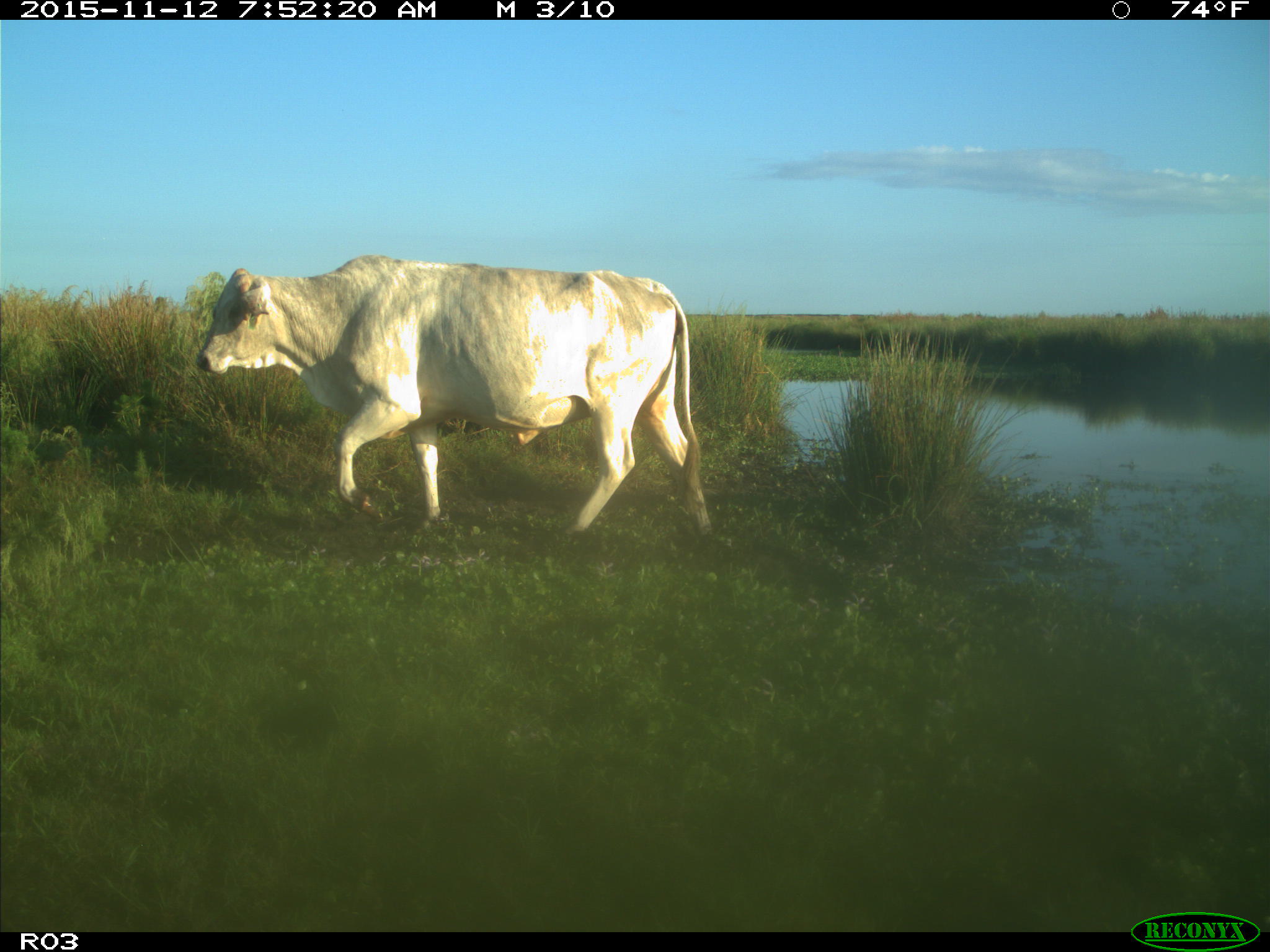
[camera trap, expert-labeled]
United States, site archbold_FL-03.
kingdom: Animalia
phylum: Chordata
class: Mammalia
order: Artiodactyla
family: Bovidae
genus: Bos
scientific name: Bos taurus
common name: domestic cow